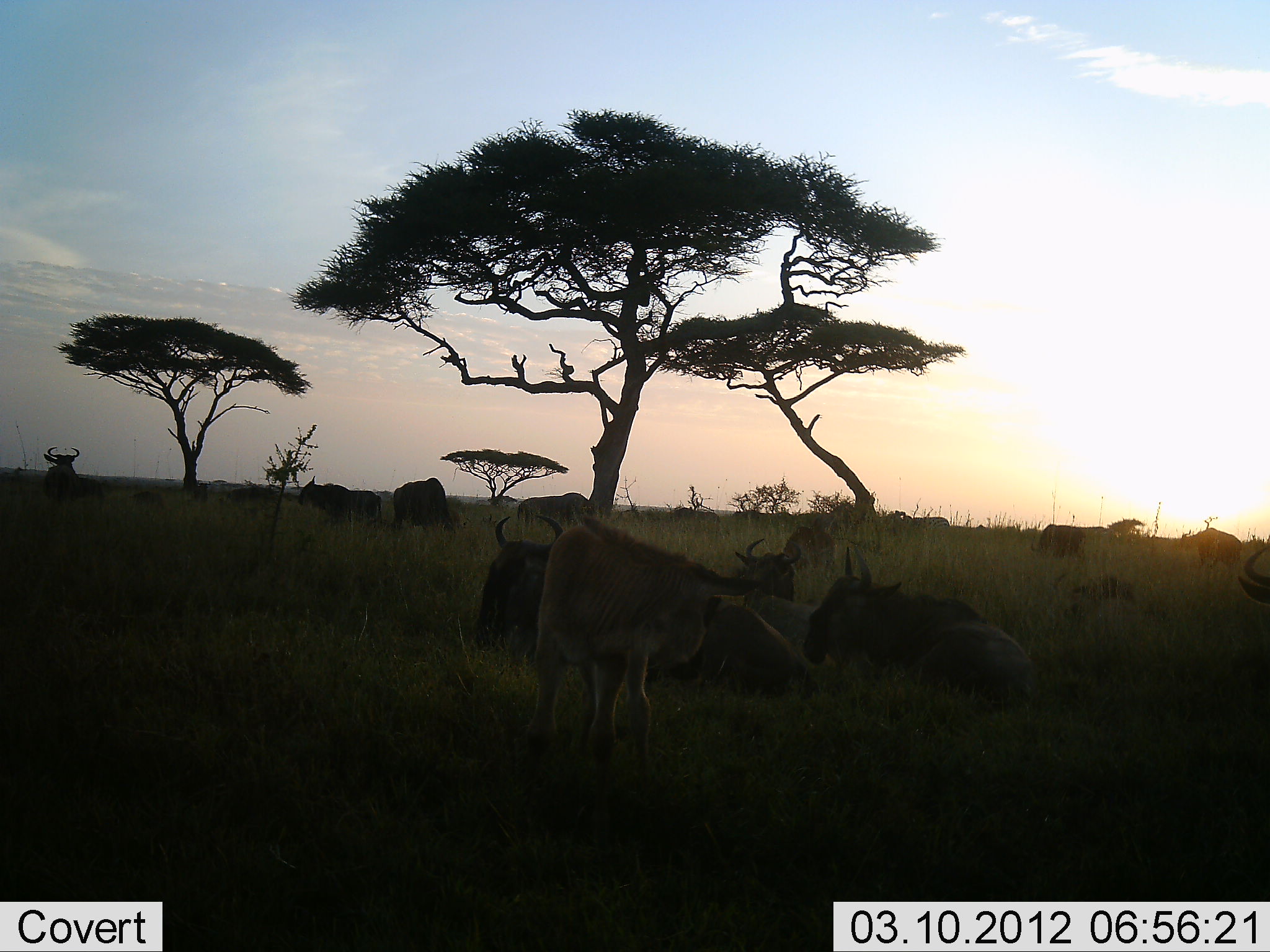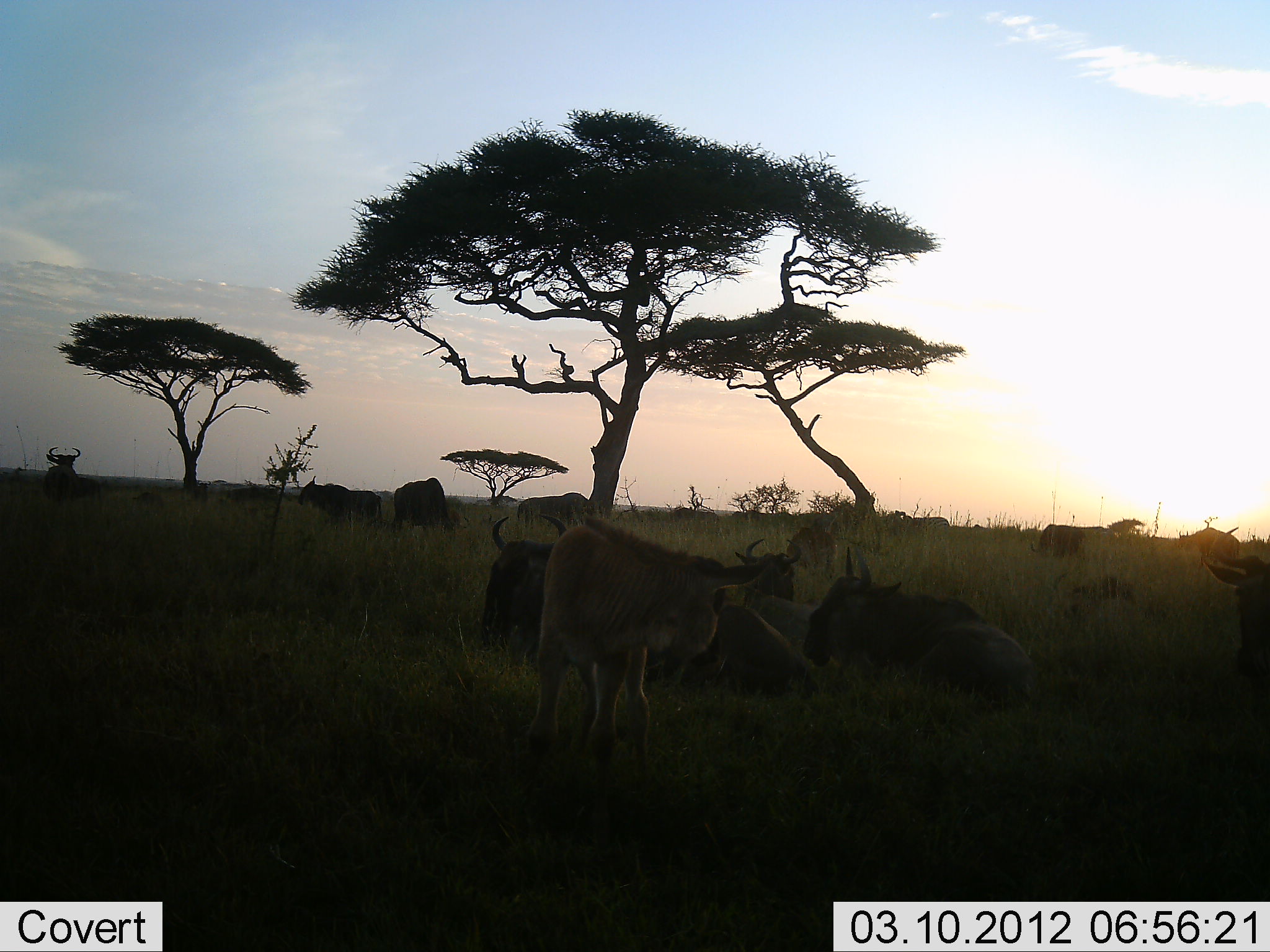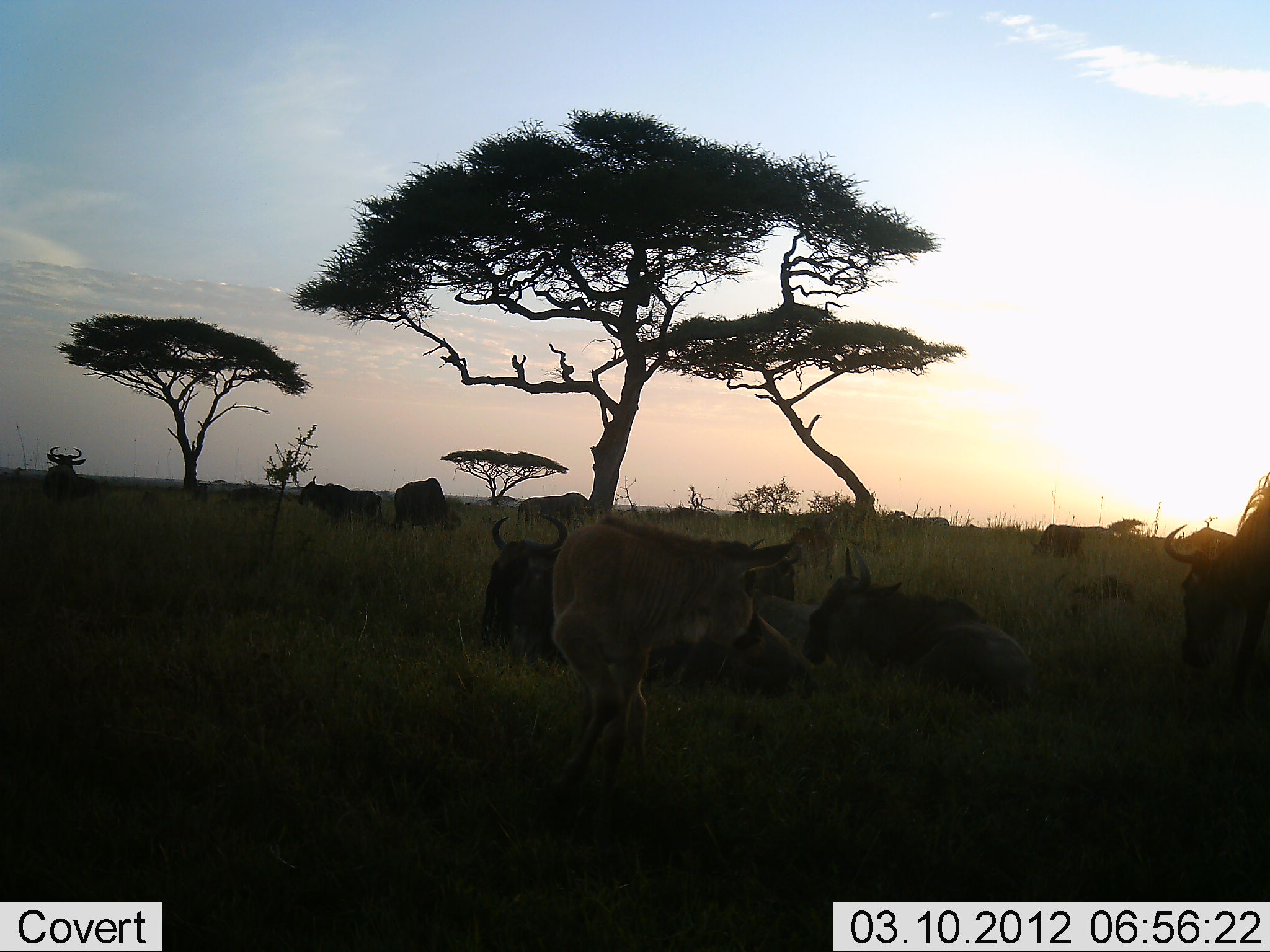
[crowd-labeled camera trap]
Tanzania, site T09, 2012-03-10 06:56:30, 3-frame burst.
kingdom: Animalia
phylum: Chordata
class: Mammalia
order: Artiodactyla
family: Bovidae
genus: Connochaetes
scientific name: Connochaetes taurinus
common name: blue wildebeest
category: wildebeest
Wildebeest (blue wildebeest) (Connochaetes taurinus), count 11-50. Behavior (volunteer vote fractions): standing 68%, resting 96%, moving 16%, interacting 4%. Young present (vote fraction): 44%. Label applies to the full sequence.